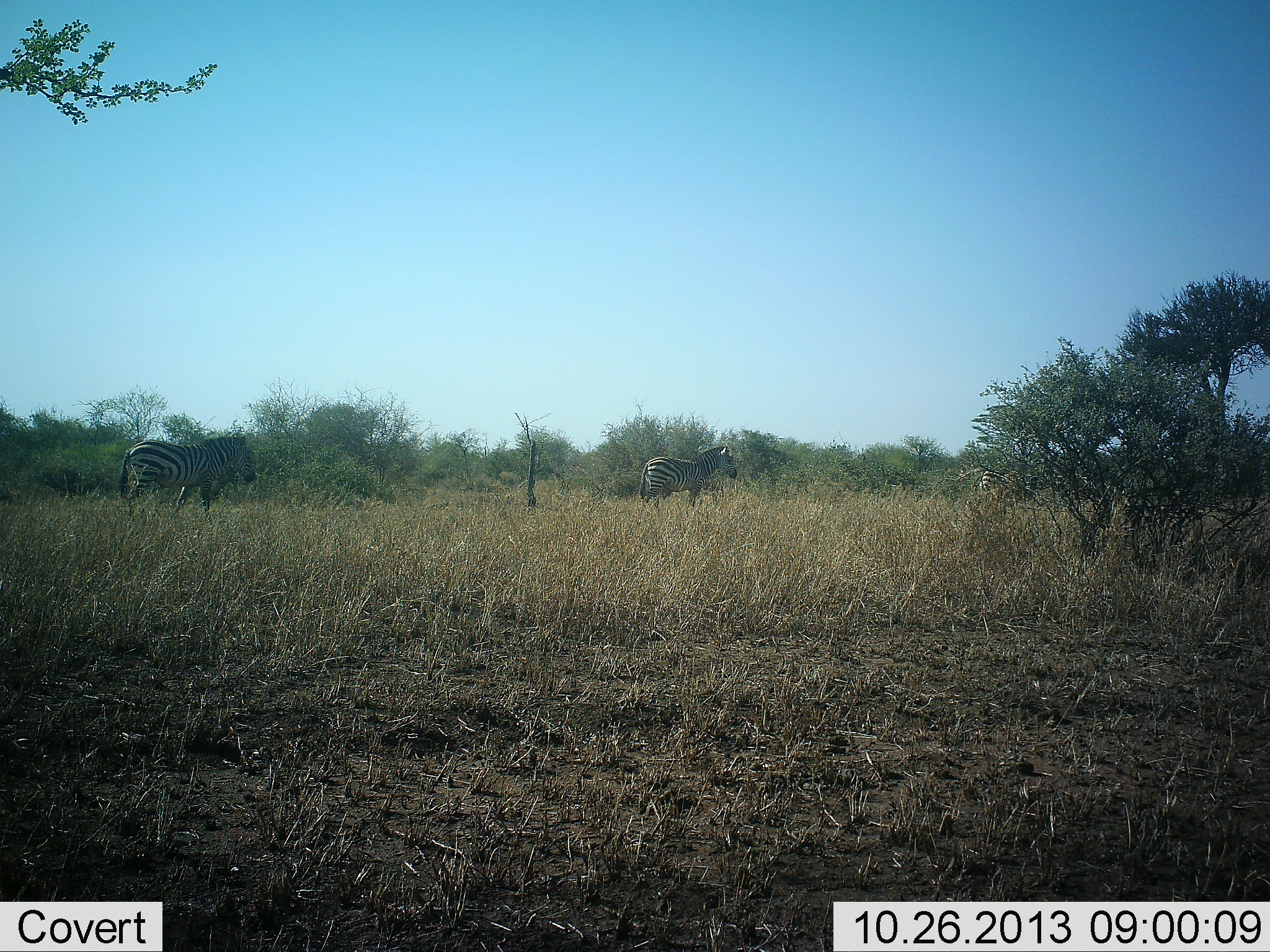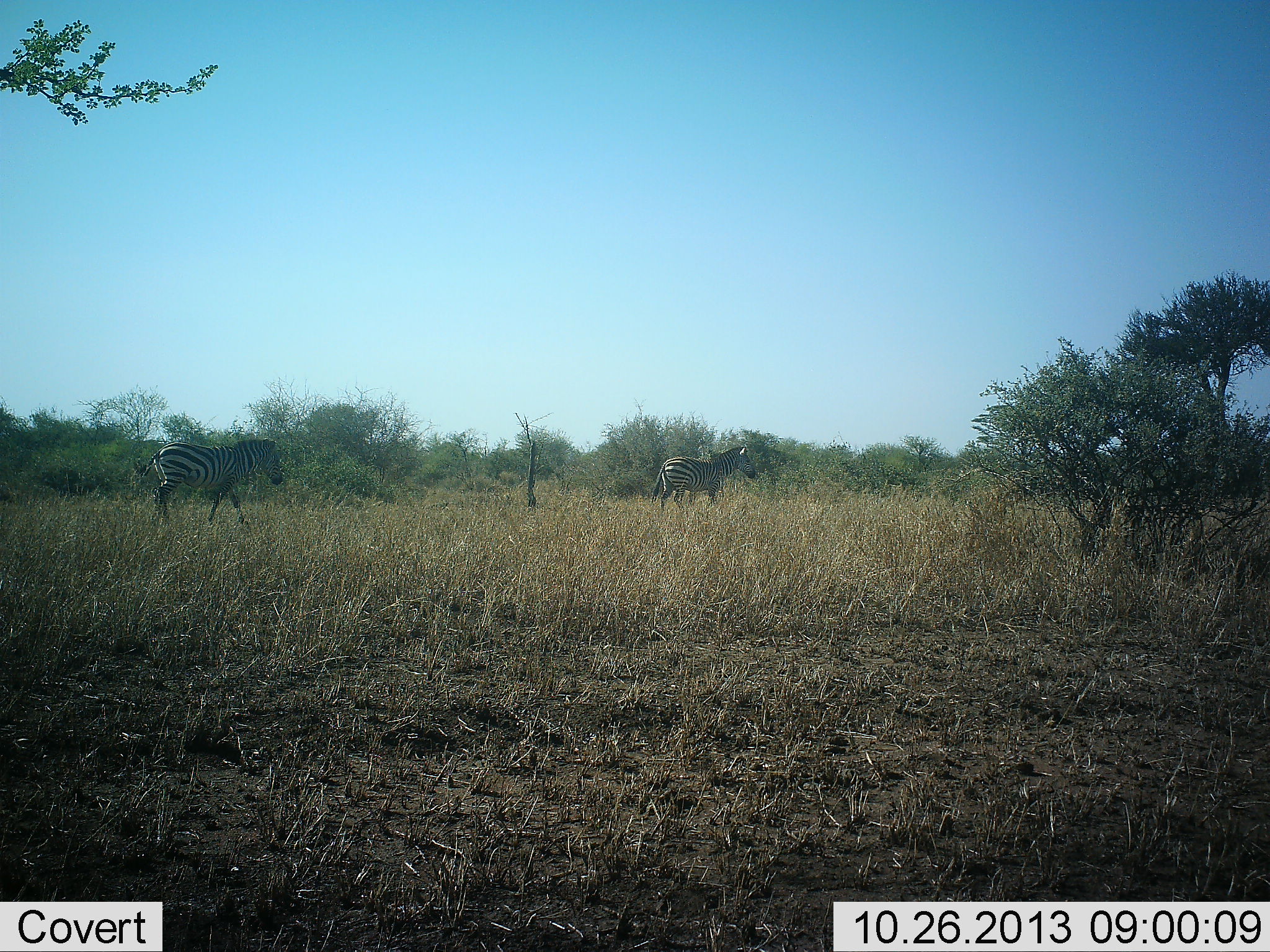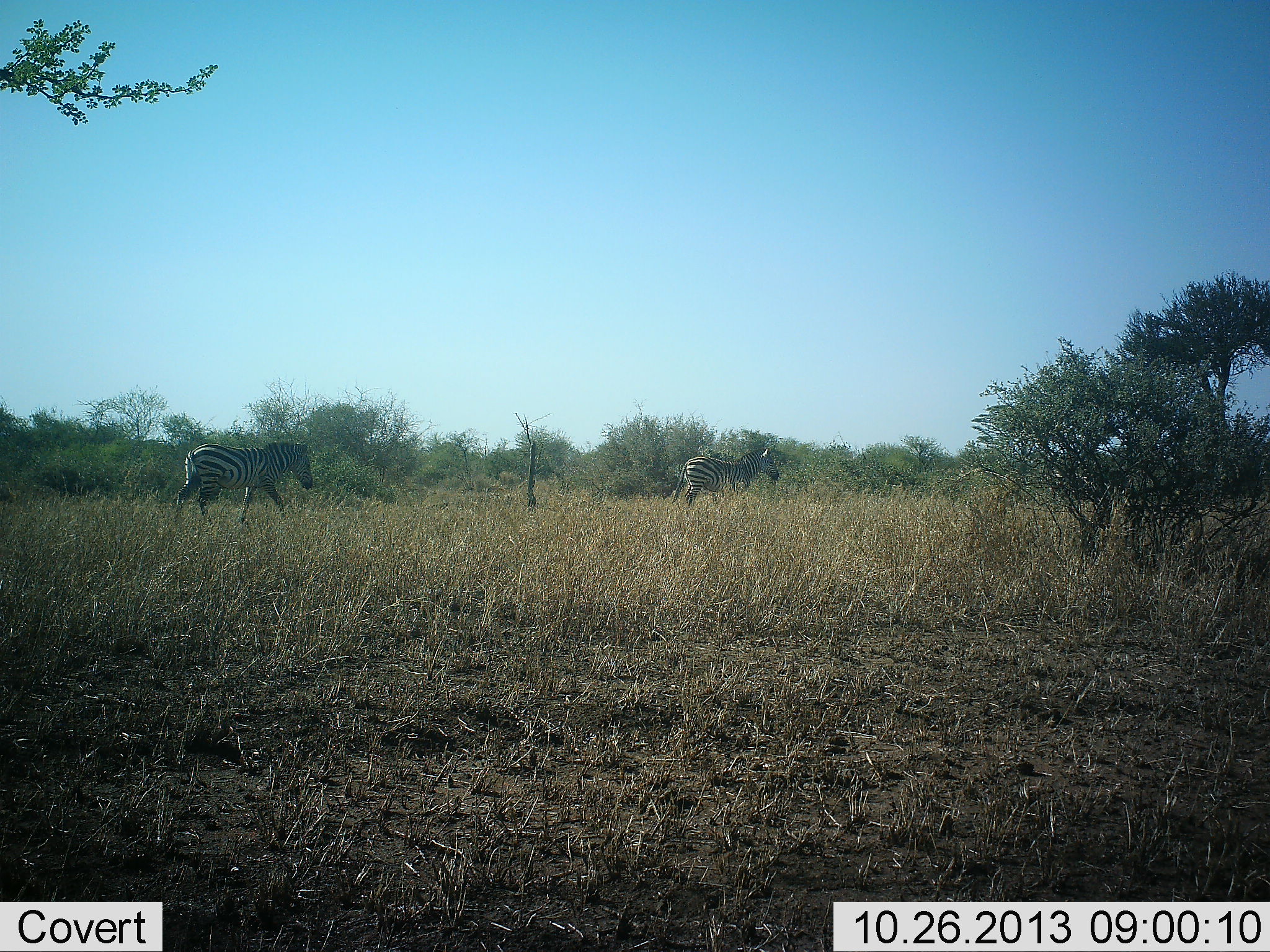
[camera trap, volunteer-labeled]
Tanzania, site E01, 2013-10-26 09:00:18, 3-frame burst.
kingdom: Animalia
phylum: Chordata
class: Mammalia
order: Perissodactyla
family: Equidae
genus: Equus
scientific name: Equus quagga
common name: plains zebra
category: zebra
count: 3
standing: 0%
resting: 0%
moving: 100%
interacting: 0%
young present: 0%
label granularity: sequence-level